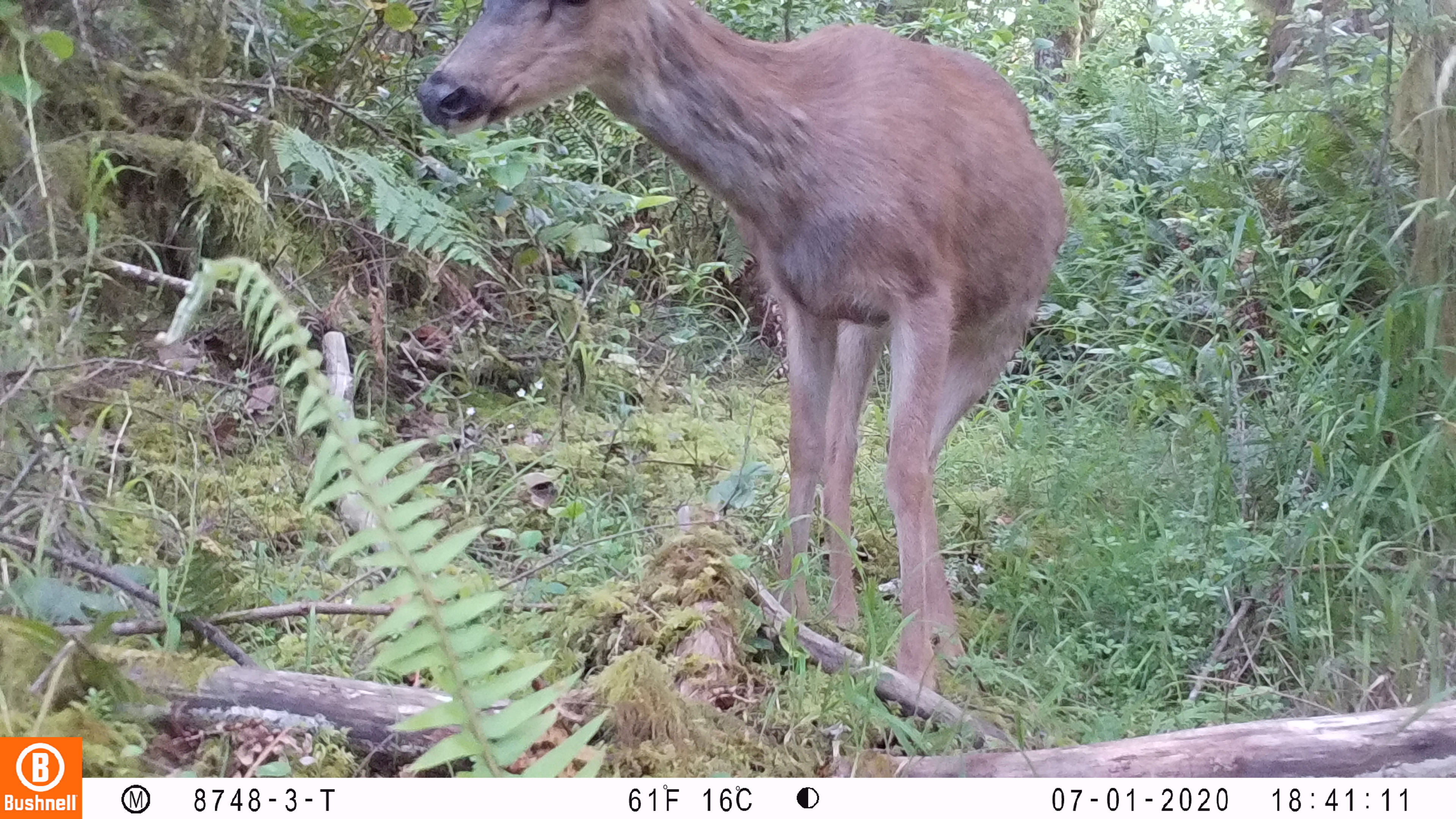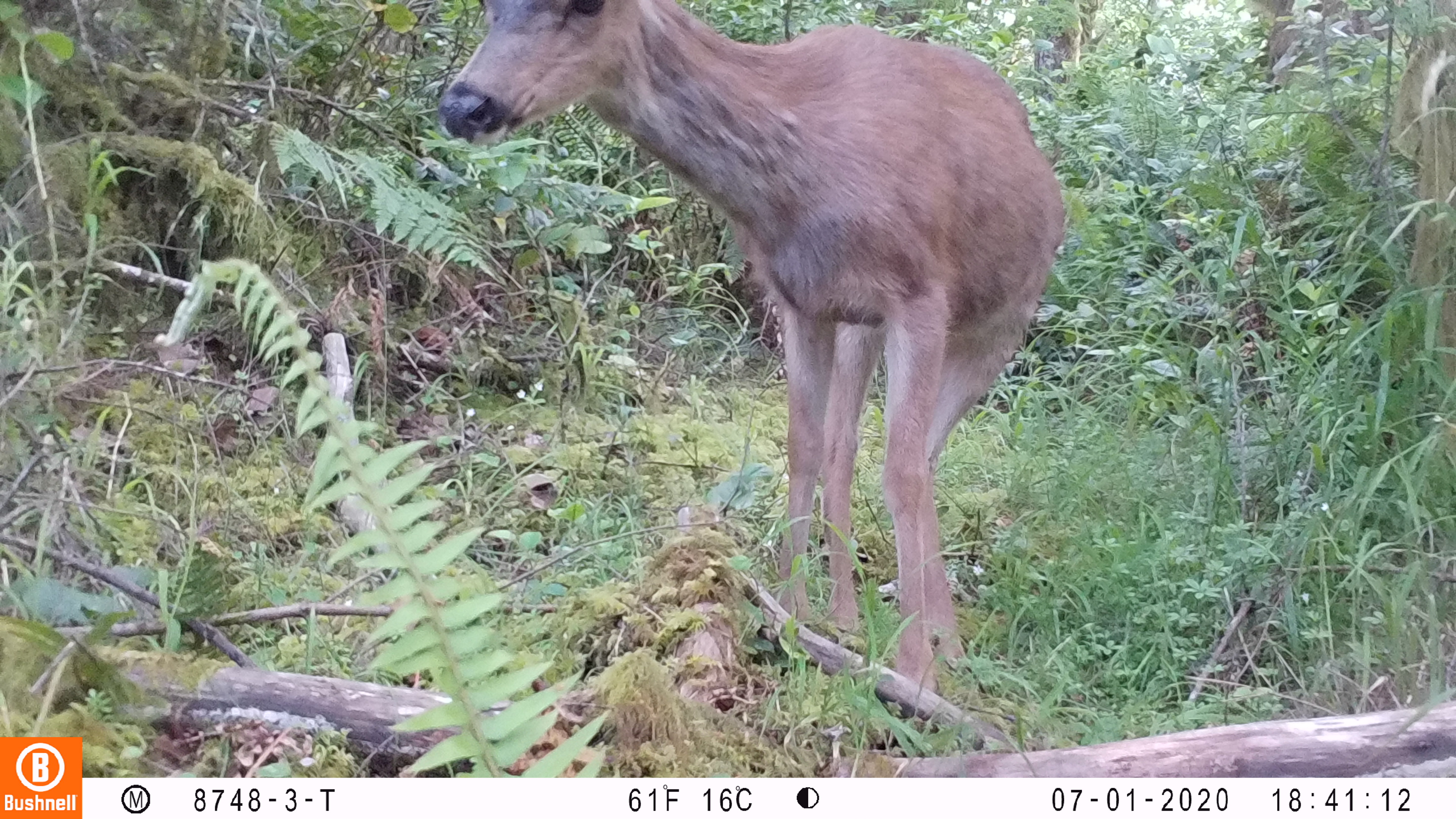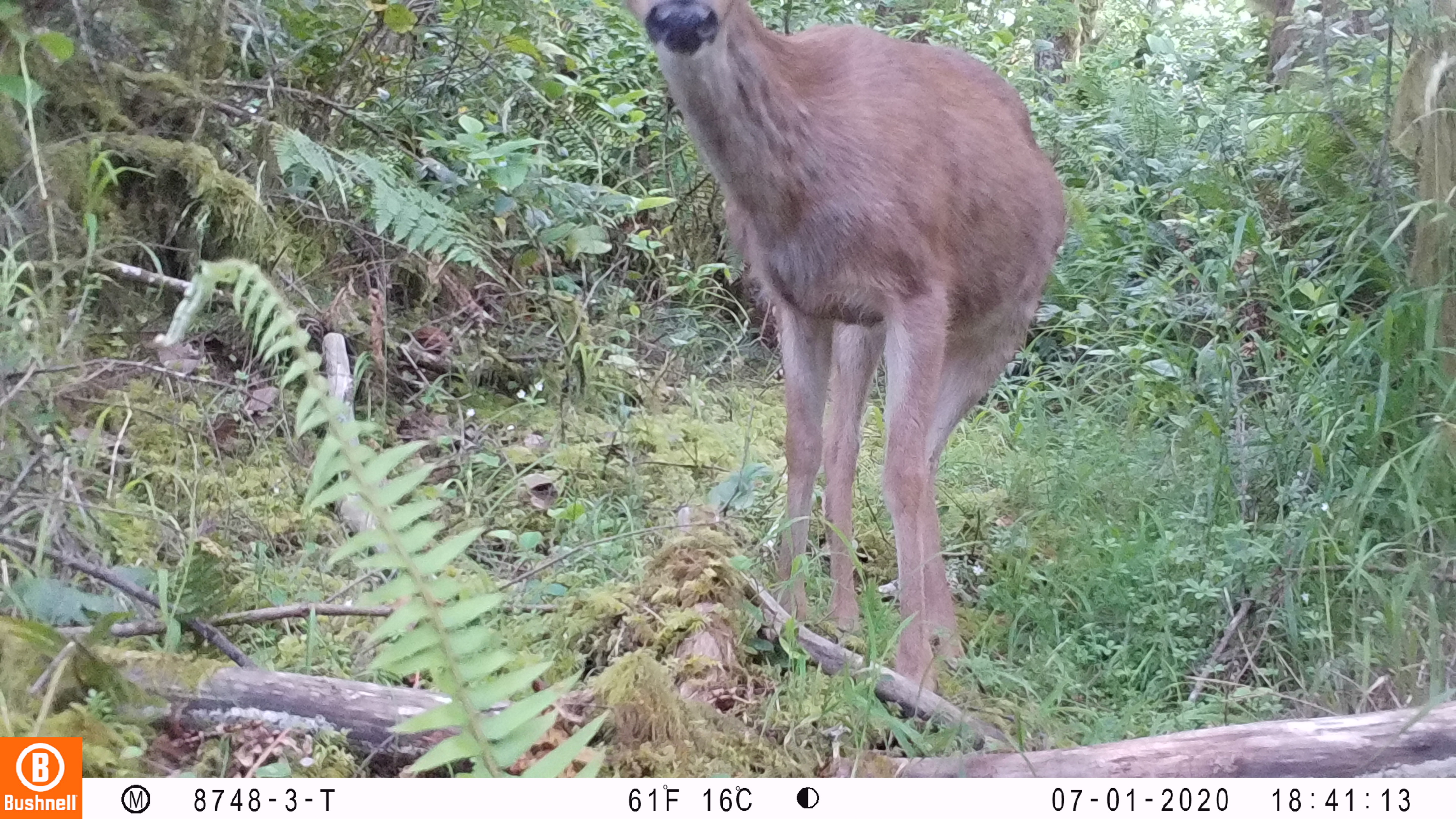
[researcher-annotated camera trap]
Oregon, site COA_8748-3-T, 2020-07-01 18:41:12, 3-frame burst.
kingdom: Animalia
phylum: Chordata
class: Mammalia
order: Artiodactyla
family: Cervidae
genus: Odocoileus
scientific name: Odocoileus hemionus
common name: black-tailed deer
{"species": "black-tailed deer (Odocoileus hemionus)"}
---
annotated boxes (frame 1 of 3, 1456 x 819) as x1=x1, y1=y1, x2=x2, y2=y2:
black-tailed deer: x1=400, y1=0, x2=1073, y2=674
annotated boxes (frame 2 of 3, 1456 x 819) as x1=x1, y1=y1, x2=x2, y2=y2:
black-tailed deer: x1=427, y1=1, x2=1075, y2=685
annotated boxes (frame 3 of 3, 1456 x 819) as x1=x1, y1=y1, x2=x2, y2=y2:
black-tailed deer: x1=615, y1=0, x2=1075, y2=685